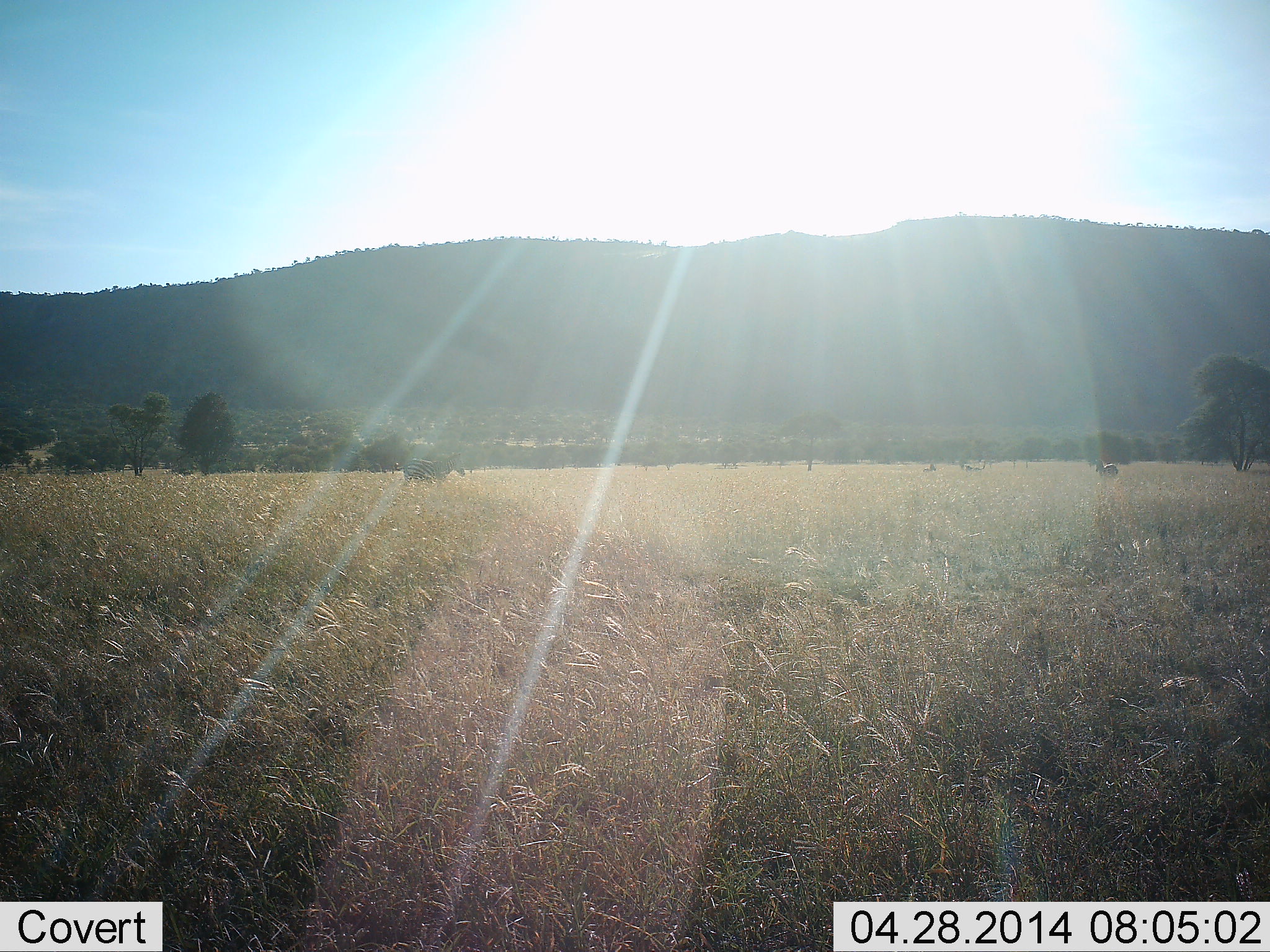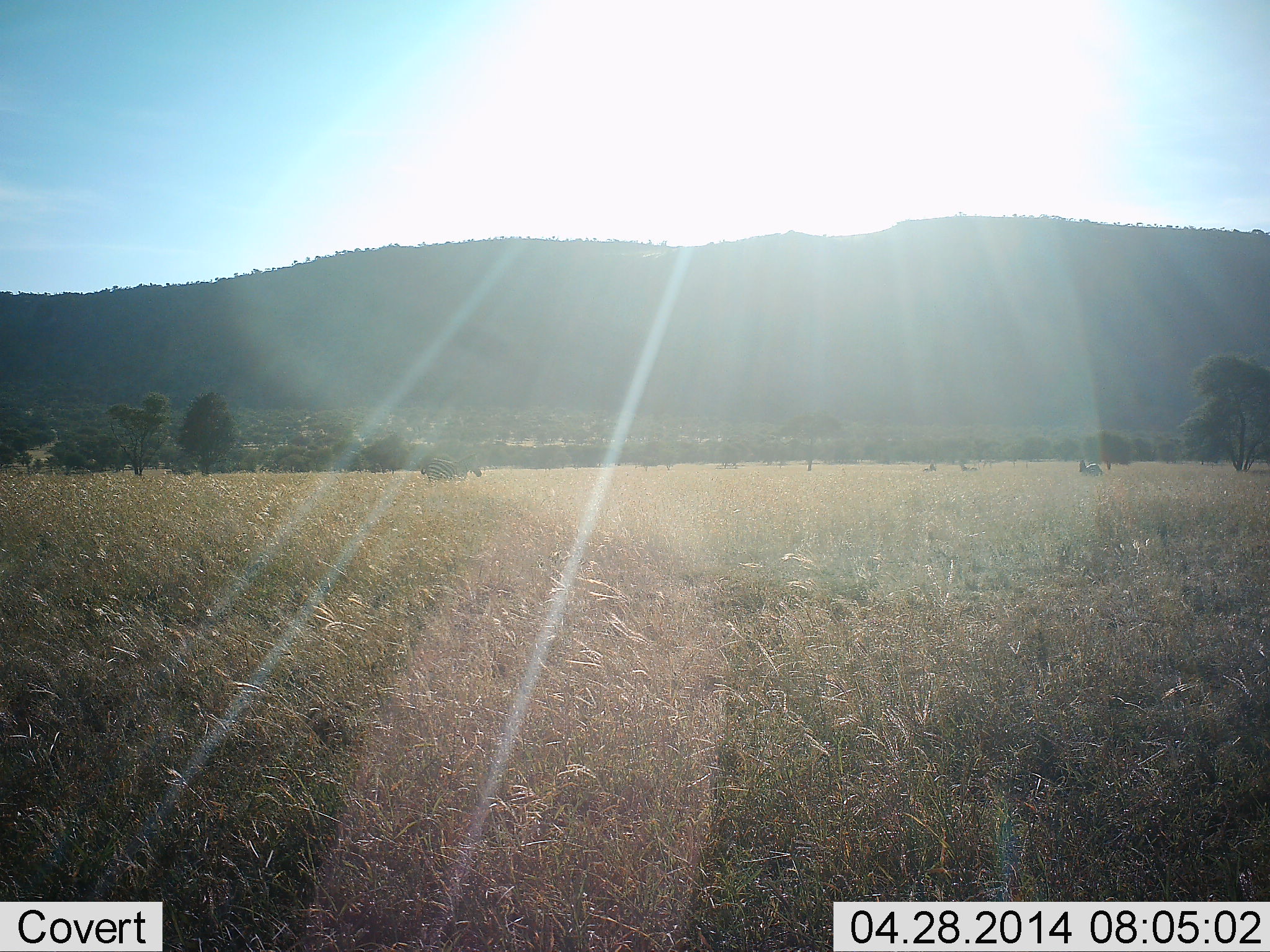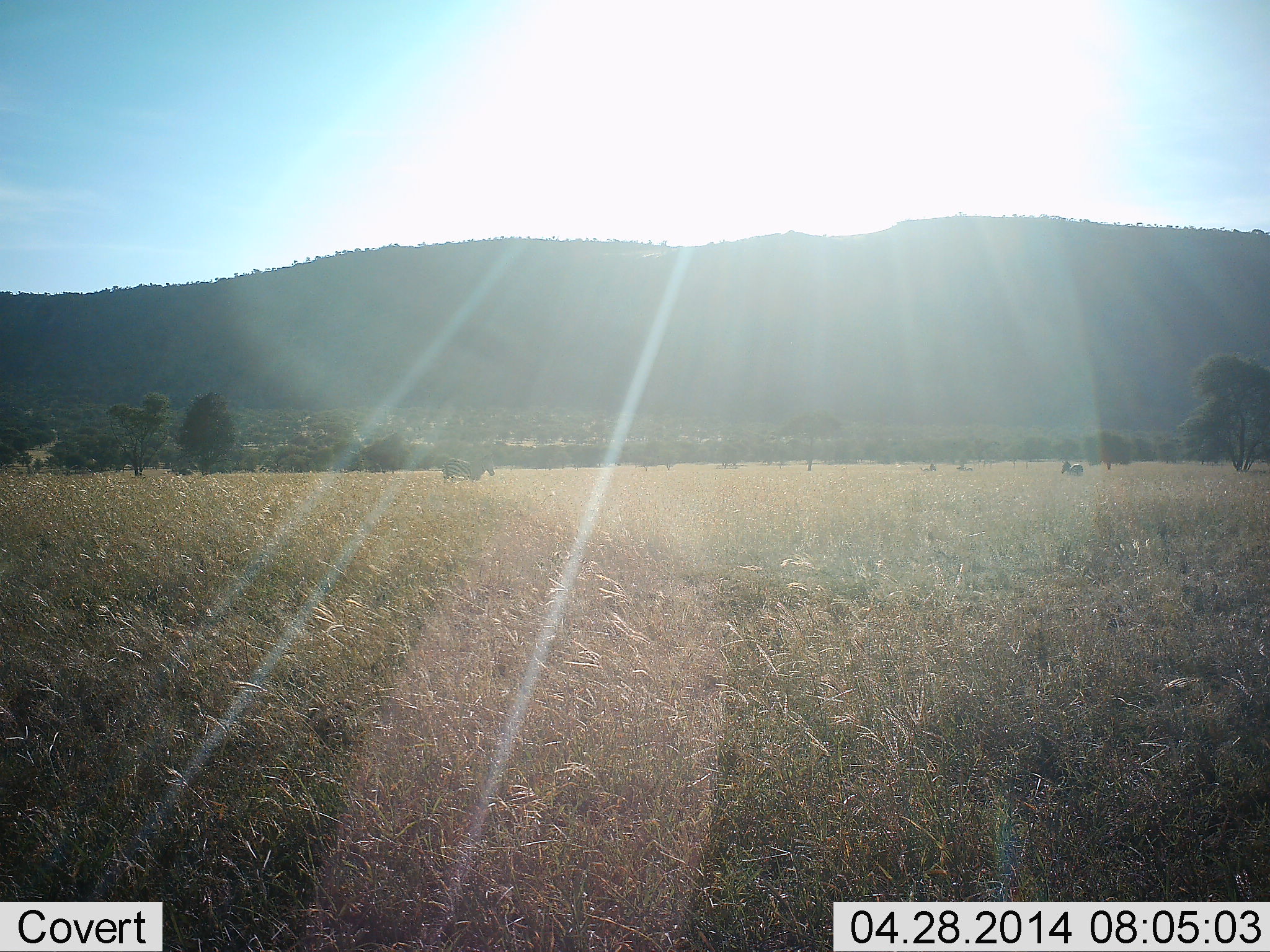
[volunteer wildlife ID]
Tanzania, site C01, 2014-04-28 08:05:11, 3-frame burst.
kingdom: Animalia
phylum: Chordata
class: Mammalia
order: Perissodactyla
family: Equidae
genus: Equus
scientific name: Equus quagga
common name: plains zebra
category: zebra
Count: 3.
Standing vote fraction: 10%.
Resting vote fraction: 10%.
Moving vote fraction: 90%.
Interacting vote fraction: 0%.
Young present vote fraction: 10%.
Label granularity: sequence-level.